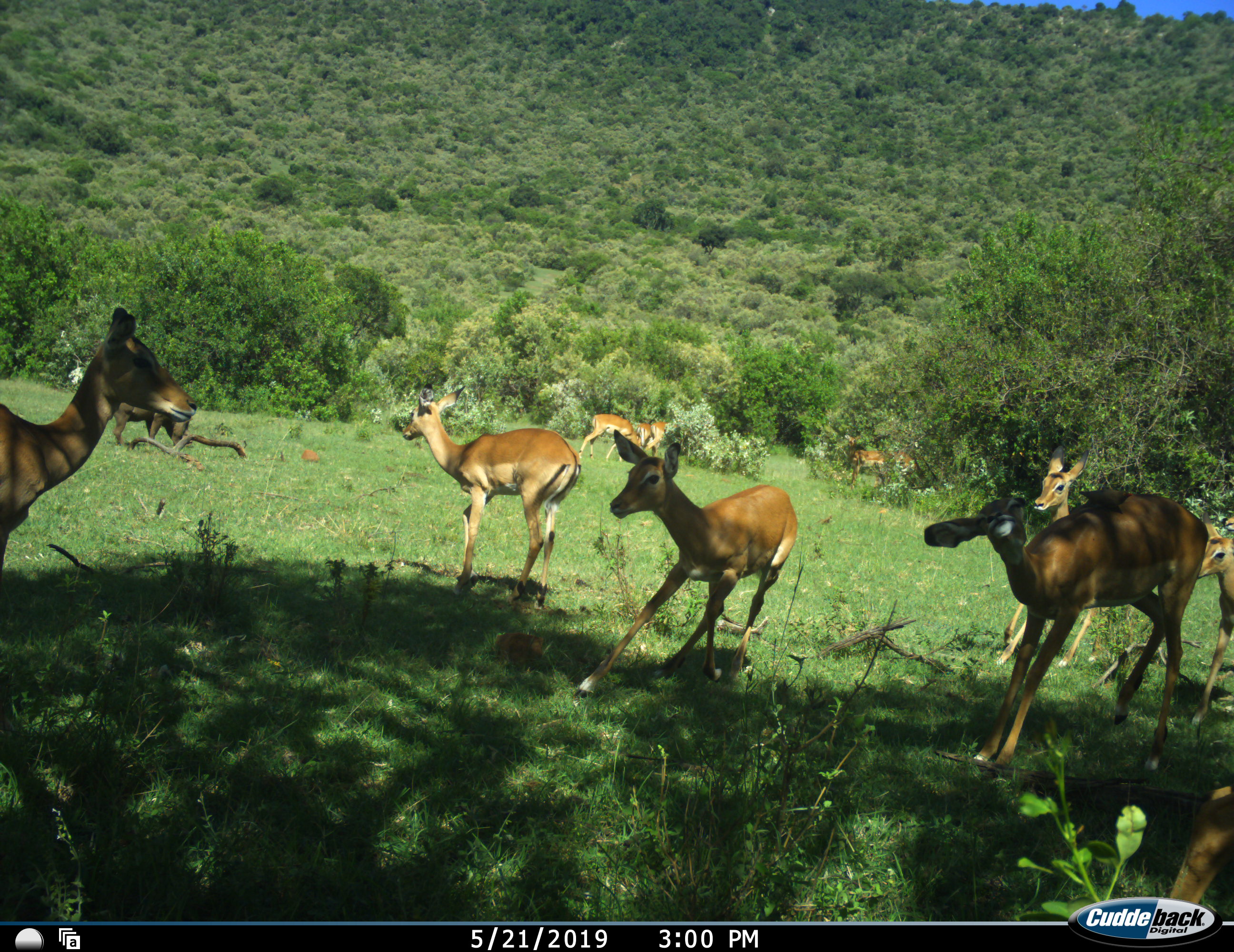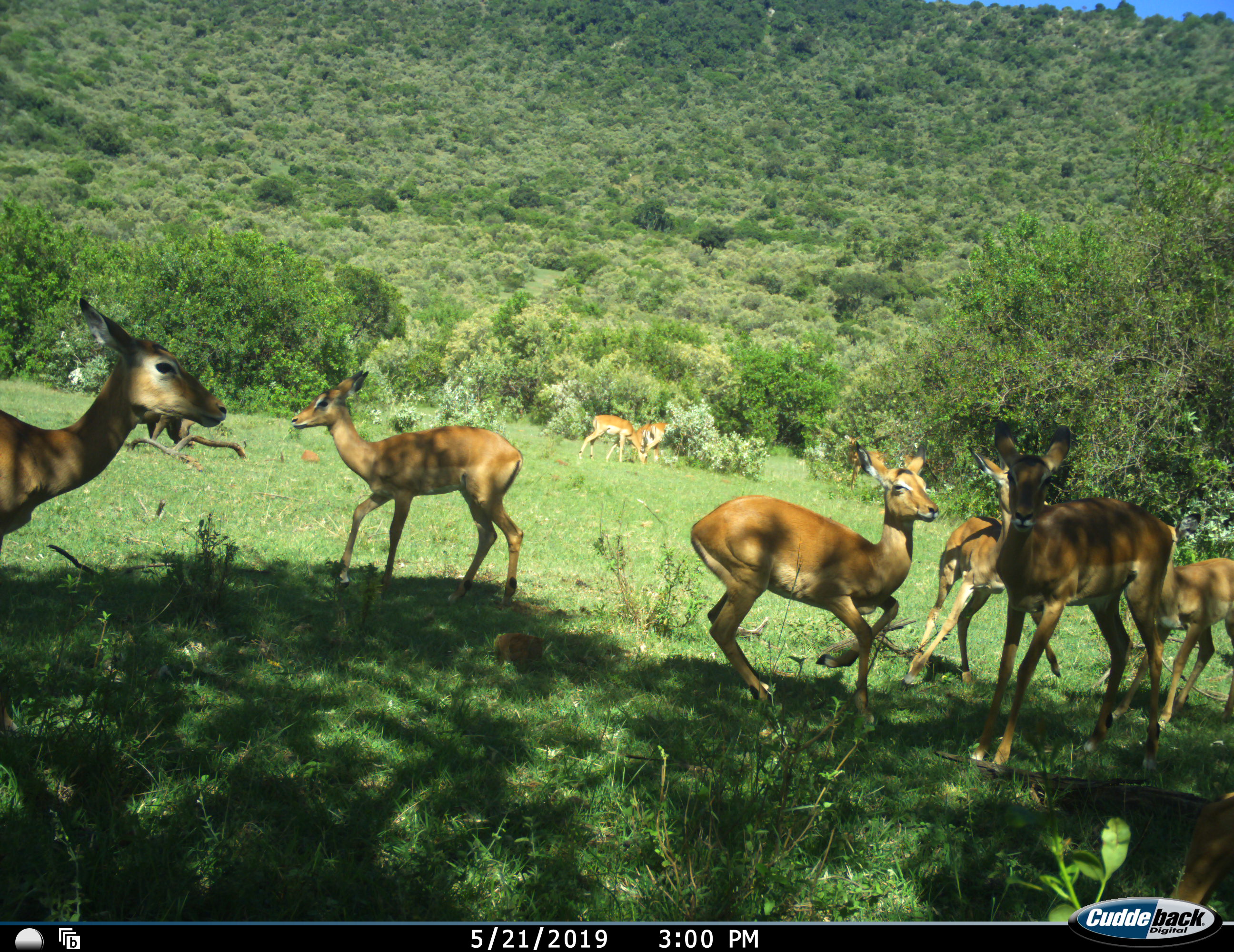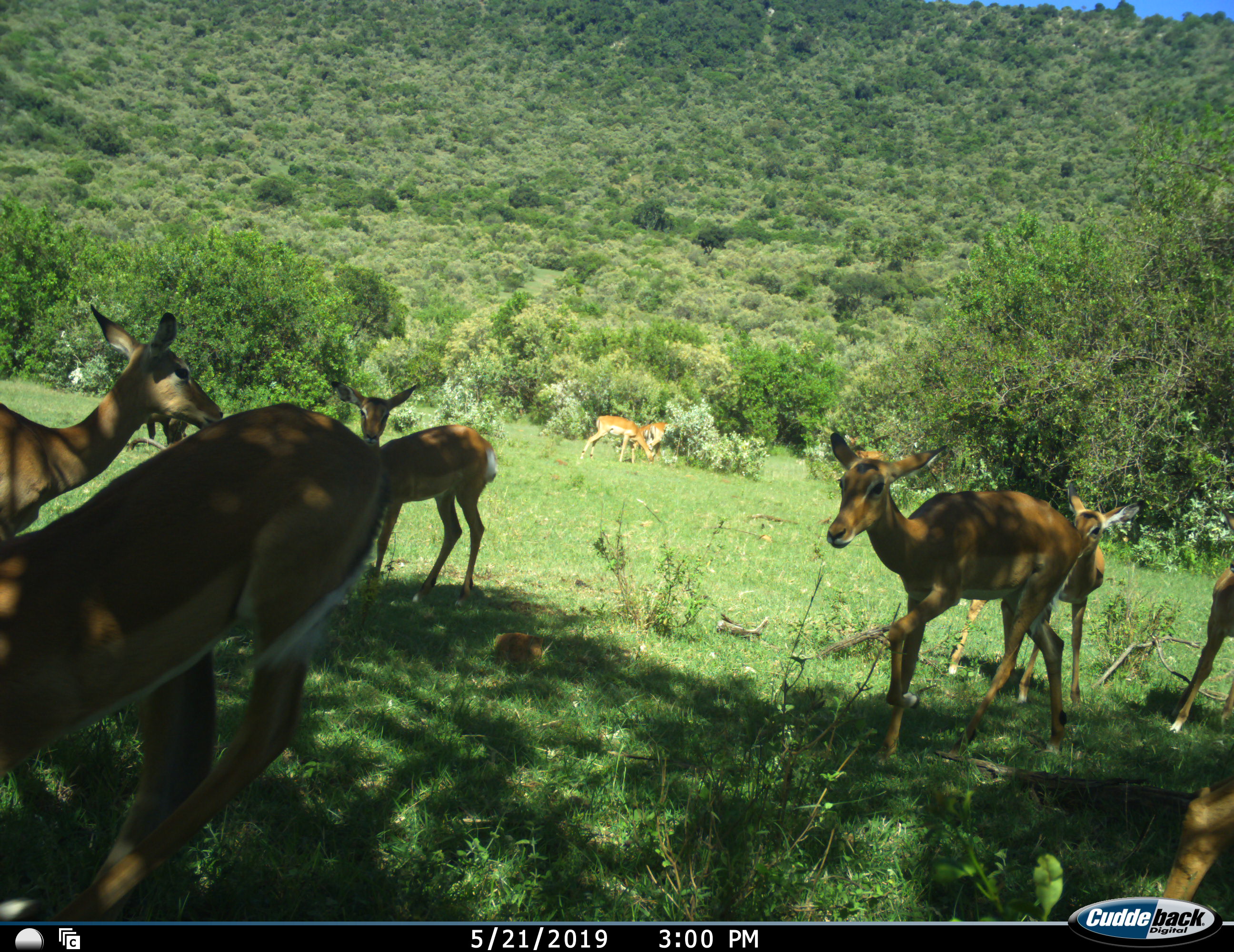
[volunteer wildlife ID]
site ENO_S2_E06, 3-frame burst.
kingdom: Animalia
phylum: Chordata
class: Mammalia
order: Artiodactyla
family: Bovidae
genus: Aepyceros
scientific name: Aepyceros melampus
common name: impala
Impala (Aepyceros melampus), count 11-50. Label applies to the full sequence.